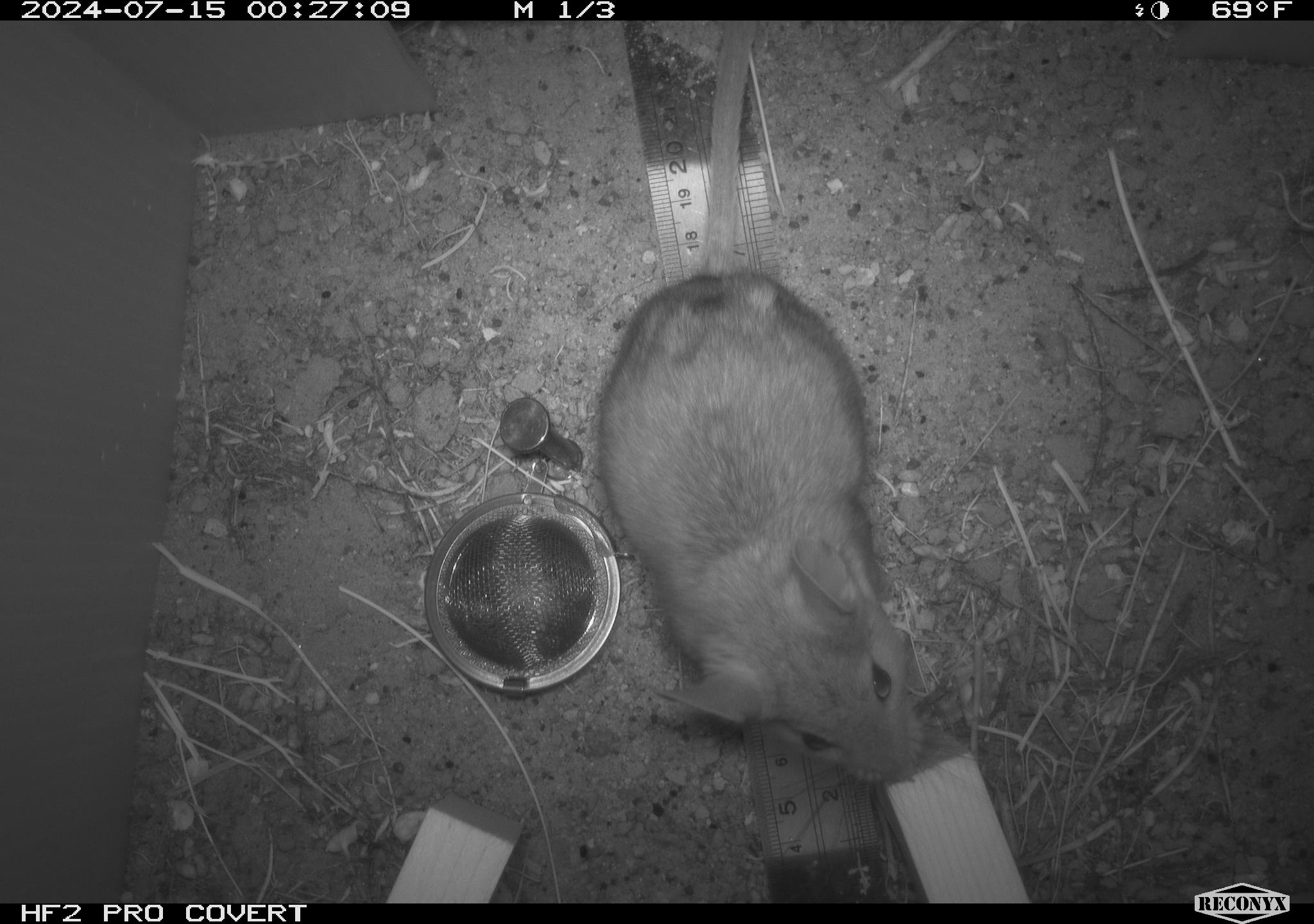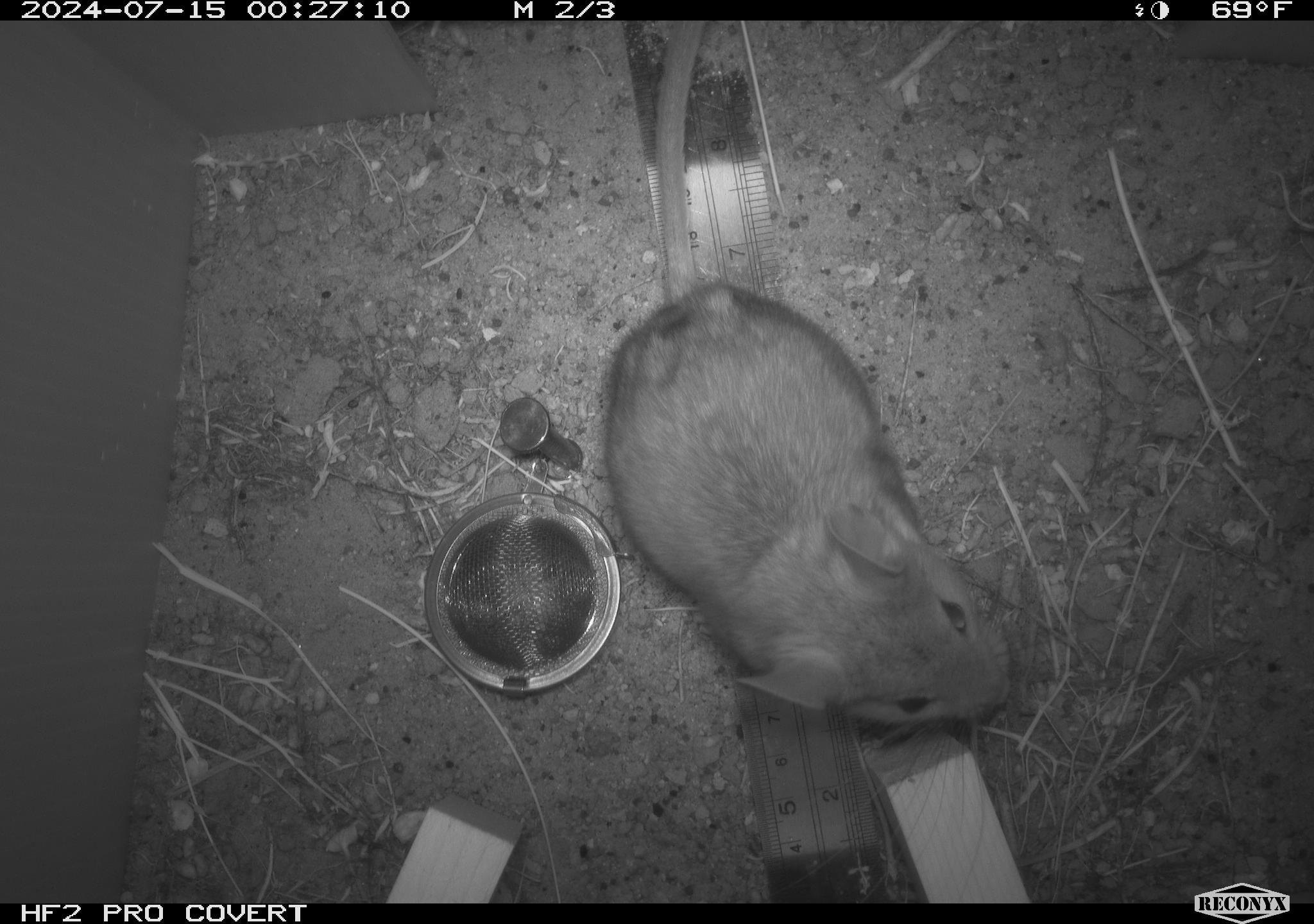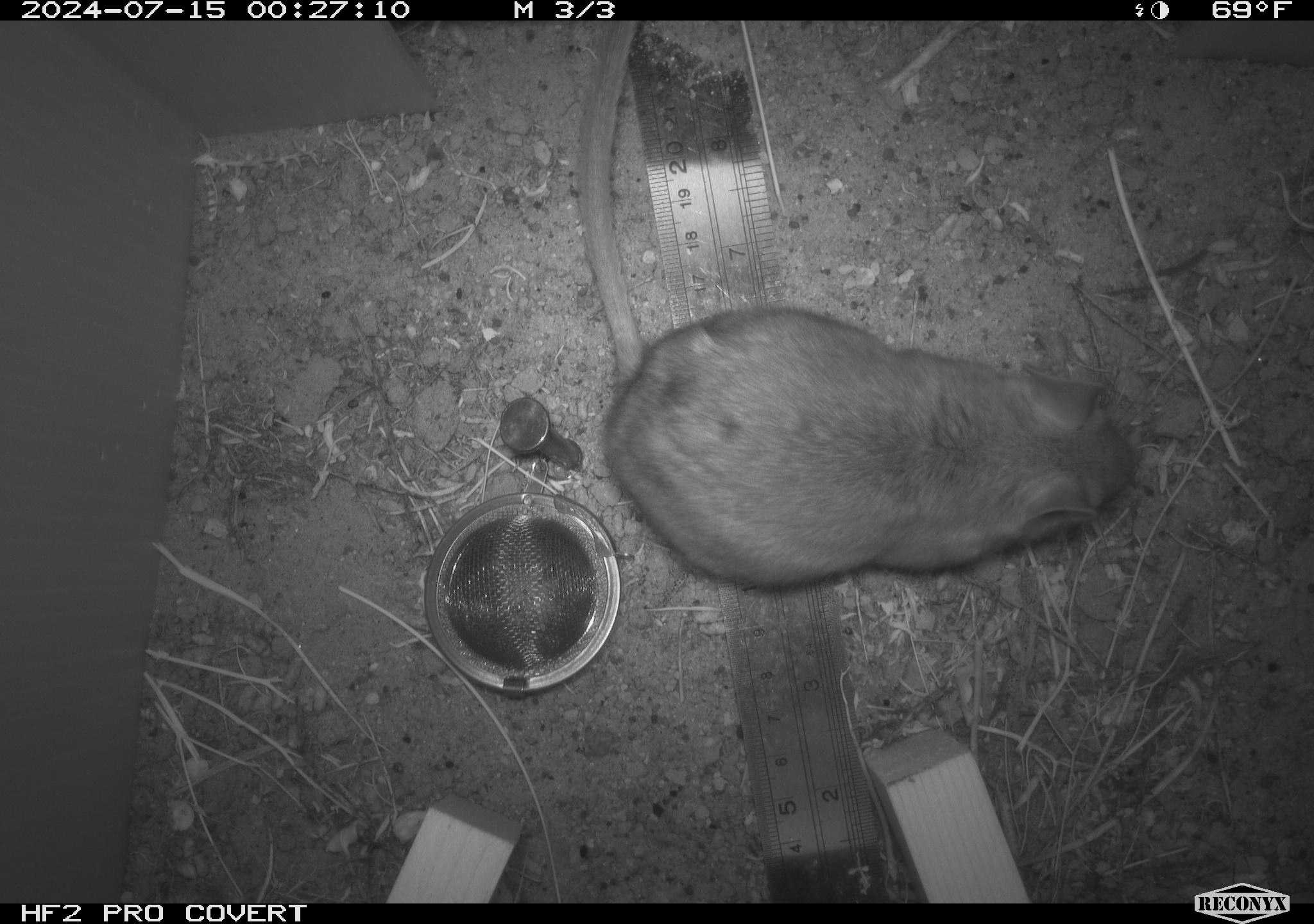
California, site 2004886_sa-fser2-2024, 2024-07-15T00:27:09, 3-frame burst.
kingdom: Animalia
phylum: Chordata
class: Mammalia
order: Rodentia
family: Cricetidae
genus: Neotoma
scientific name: Neotoma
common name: pack rat or woodrat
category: neotoma species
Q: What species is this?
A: Neotoma species (pack rat or woodrat) (Neotoma).